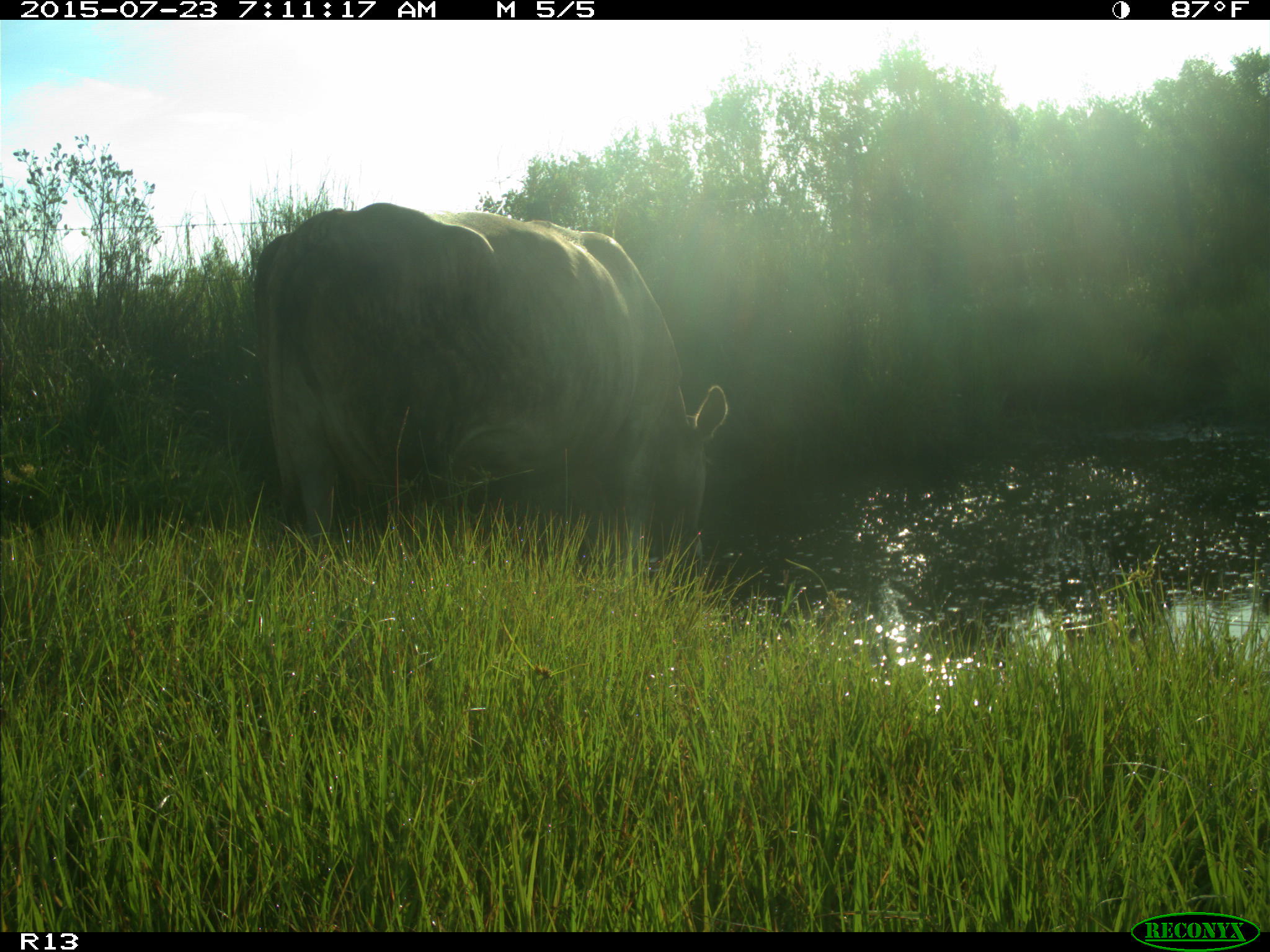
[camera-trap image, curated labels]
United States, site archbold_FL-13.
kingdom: Animalia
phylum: Chordata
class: Mammalia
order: Artiodactyla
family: Bovidae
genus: Bos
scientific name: Bos taurus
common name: domestic cow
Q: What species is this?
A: Bos taurus (domestic cow).